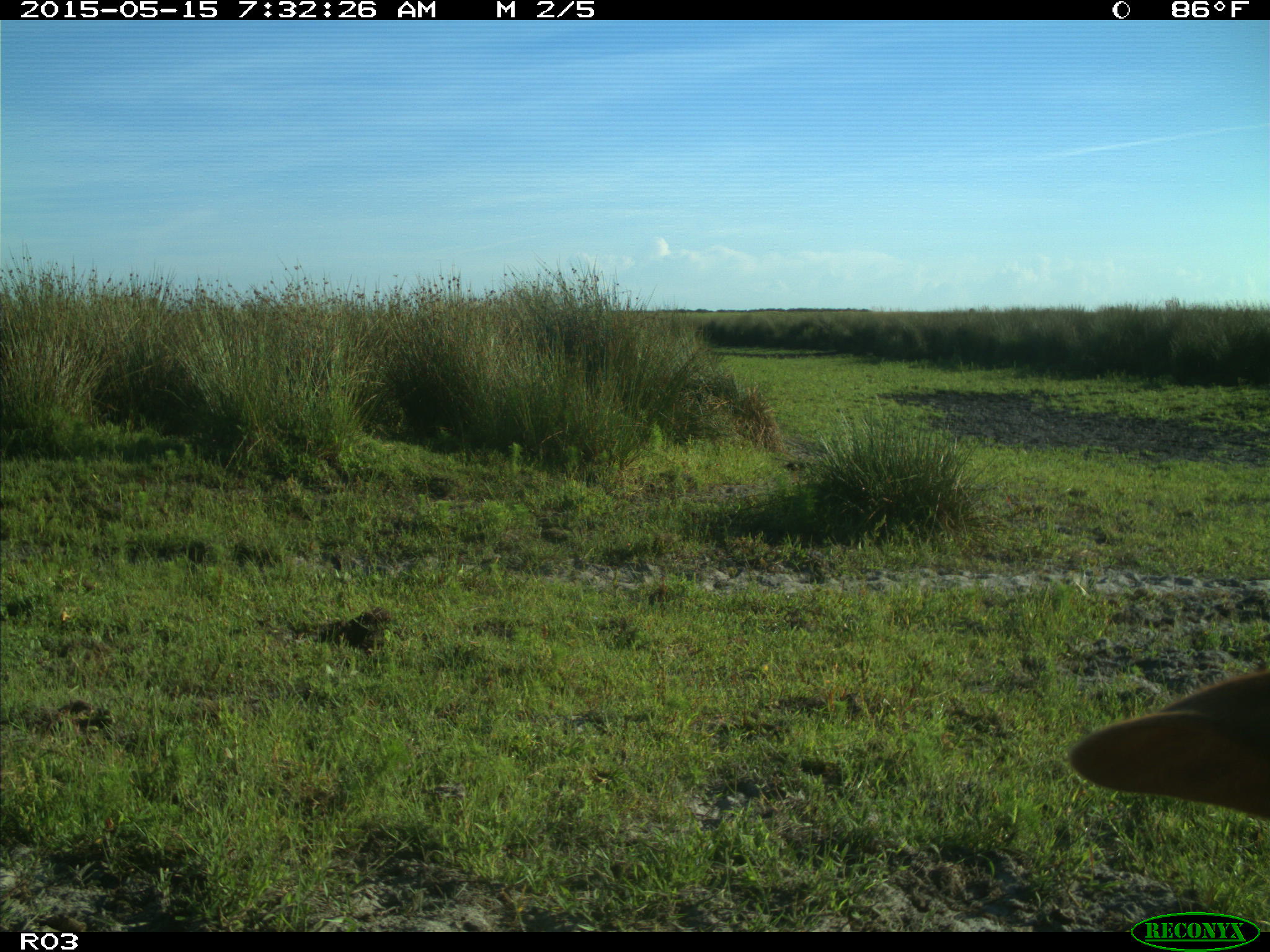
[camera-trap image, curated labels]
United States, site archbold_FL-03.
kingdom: Animalia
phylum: Chordata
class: Mammalia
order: Artiodactyla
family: Bovidae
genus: Bos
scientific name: Bos taurus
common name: domestic cow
Bos taurus (domestic cow).